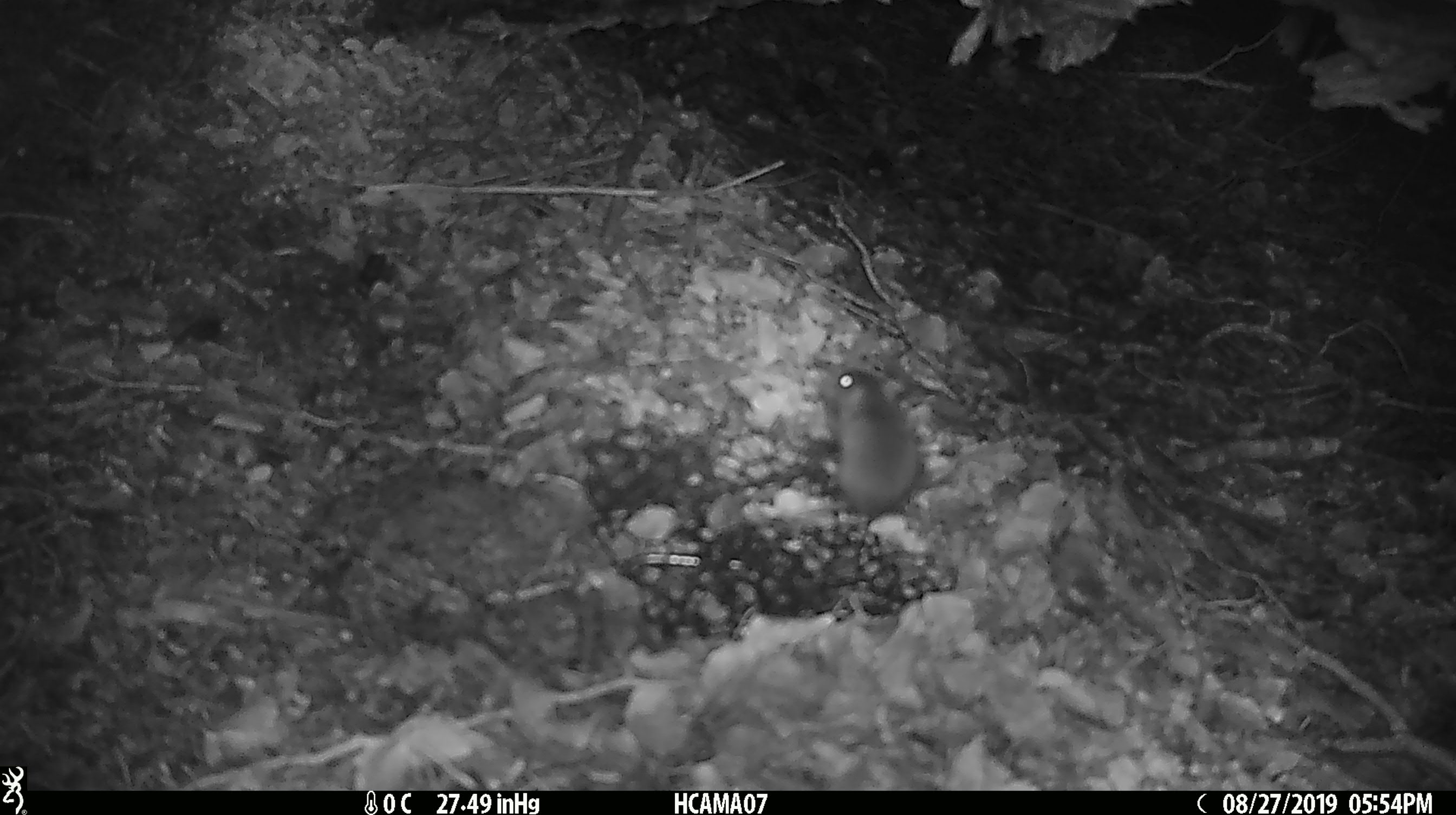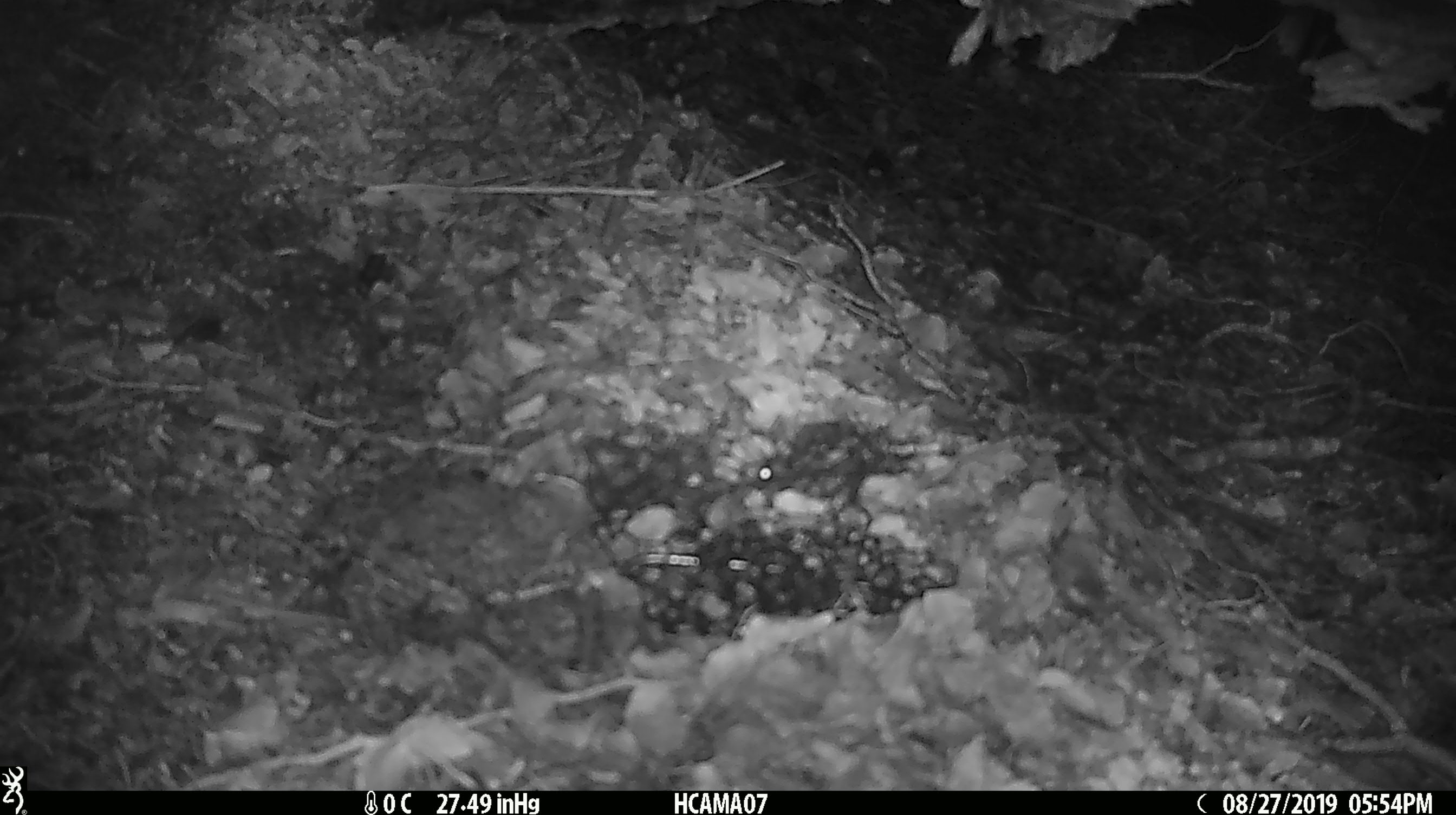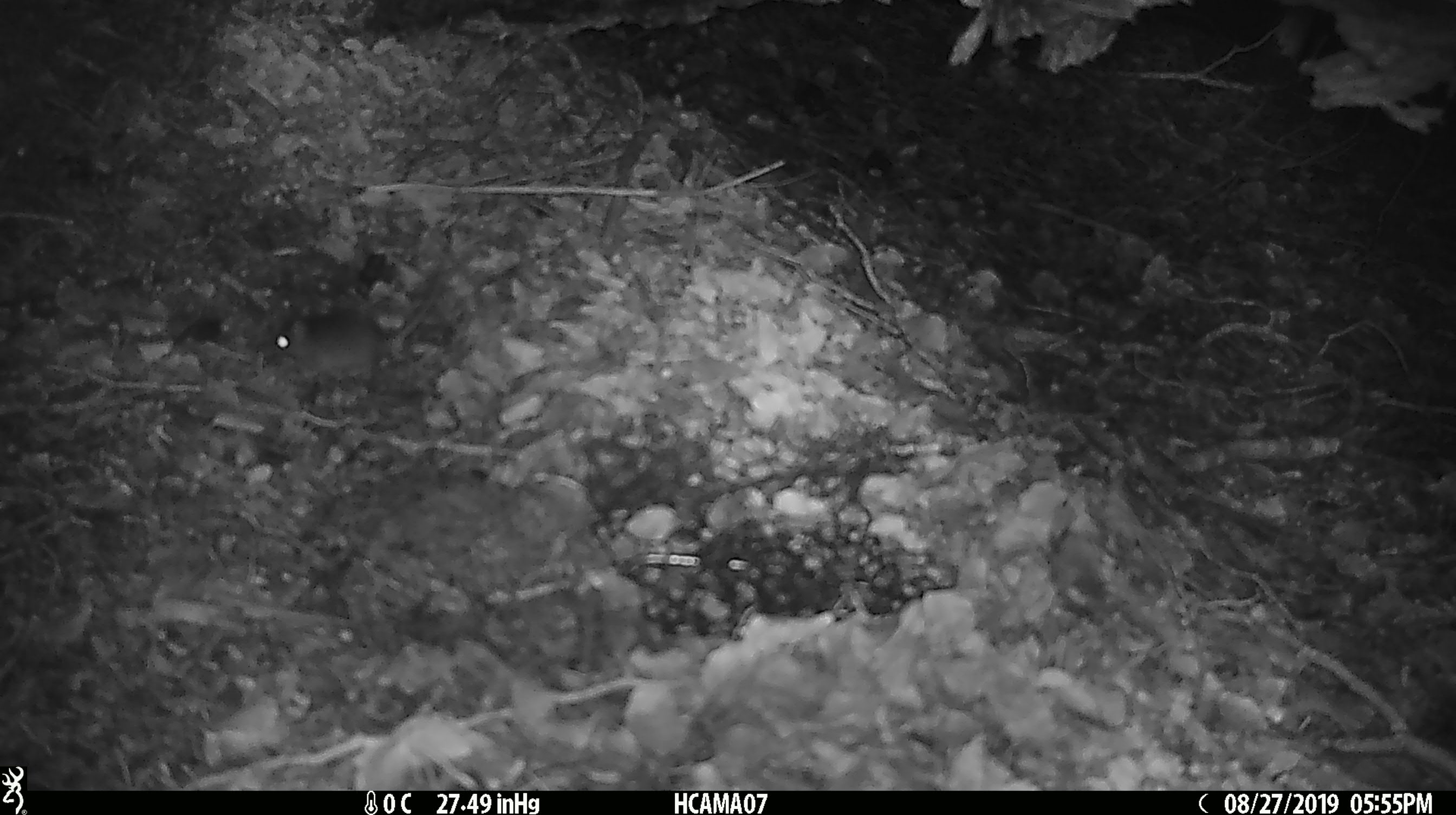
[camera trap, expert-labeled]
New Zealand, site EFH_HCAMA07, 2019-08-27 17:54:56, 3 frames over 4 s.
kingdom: Animalia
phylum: Chordata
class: Mammalia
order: Rodentia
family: Muridae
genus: Mus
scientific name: Mus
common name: mouse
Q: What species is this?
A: Mouse (Mus).